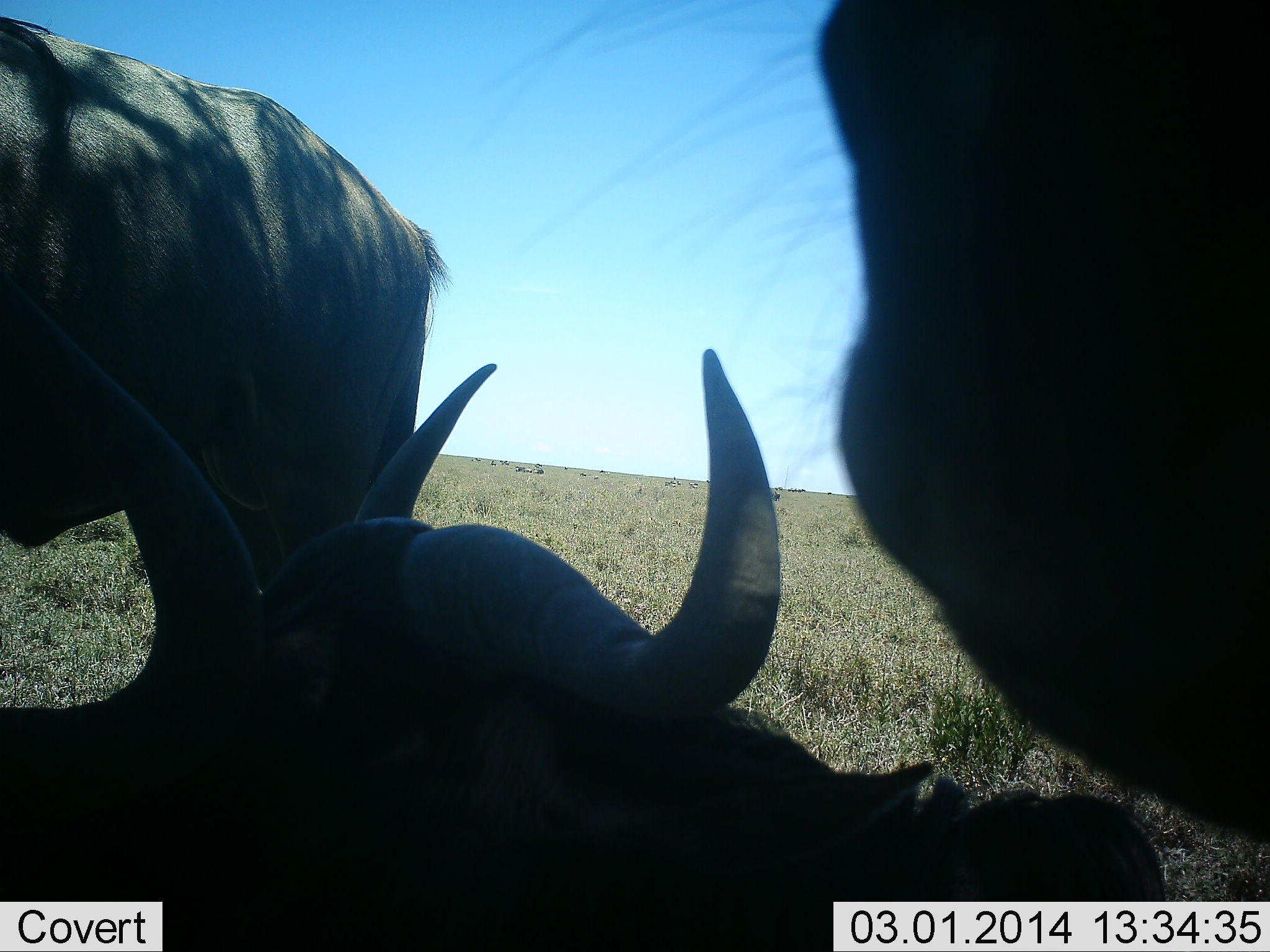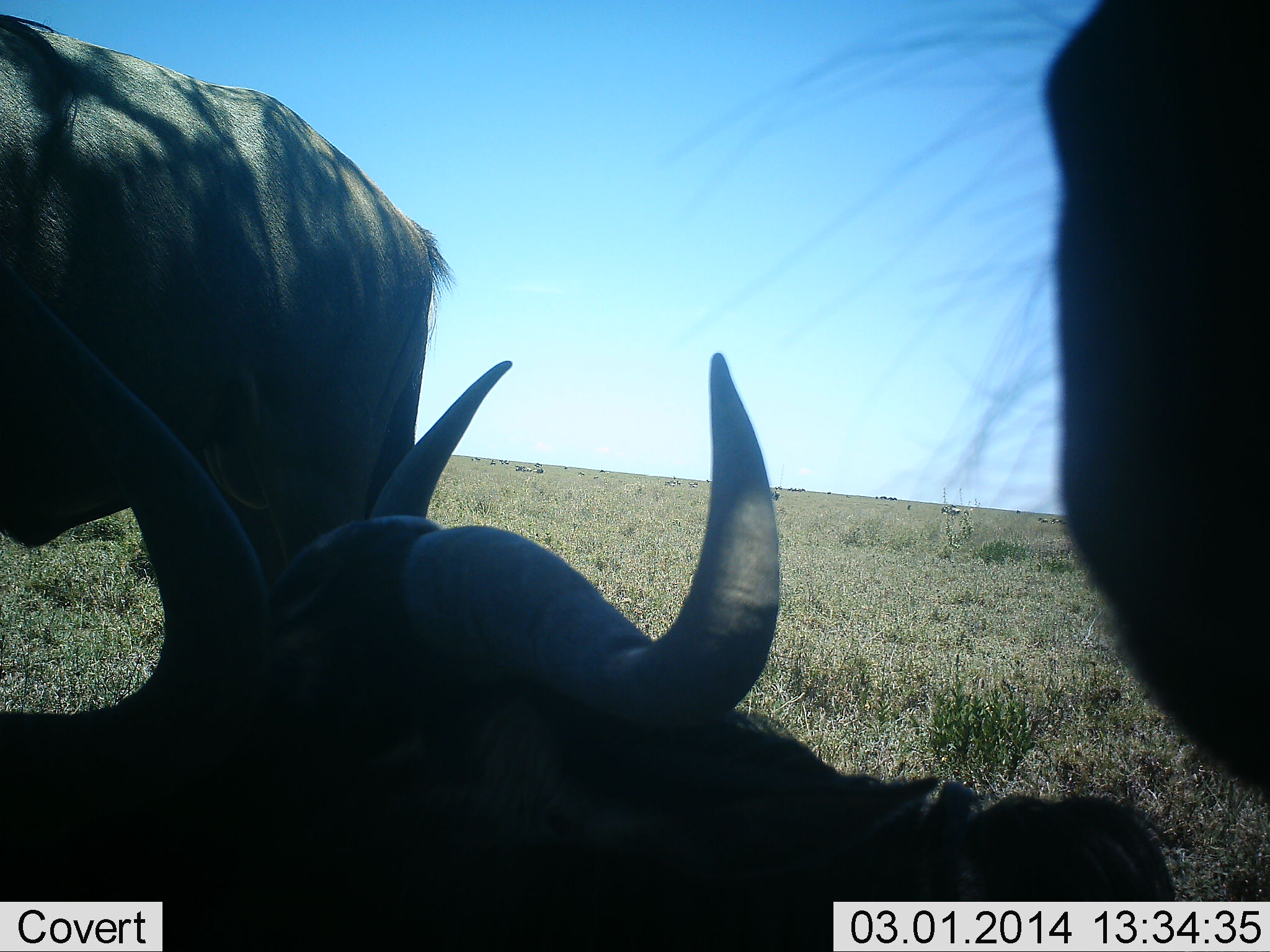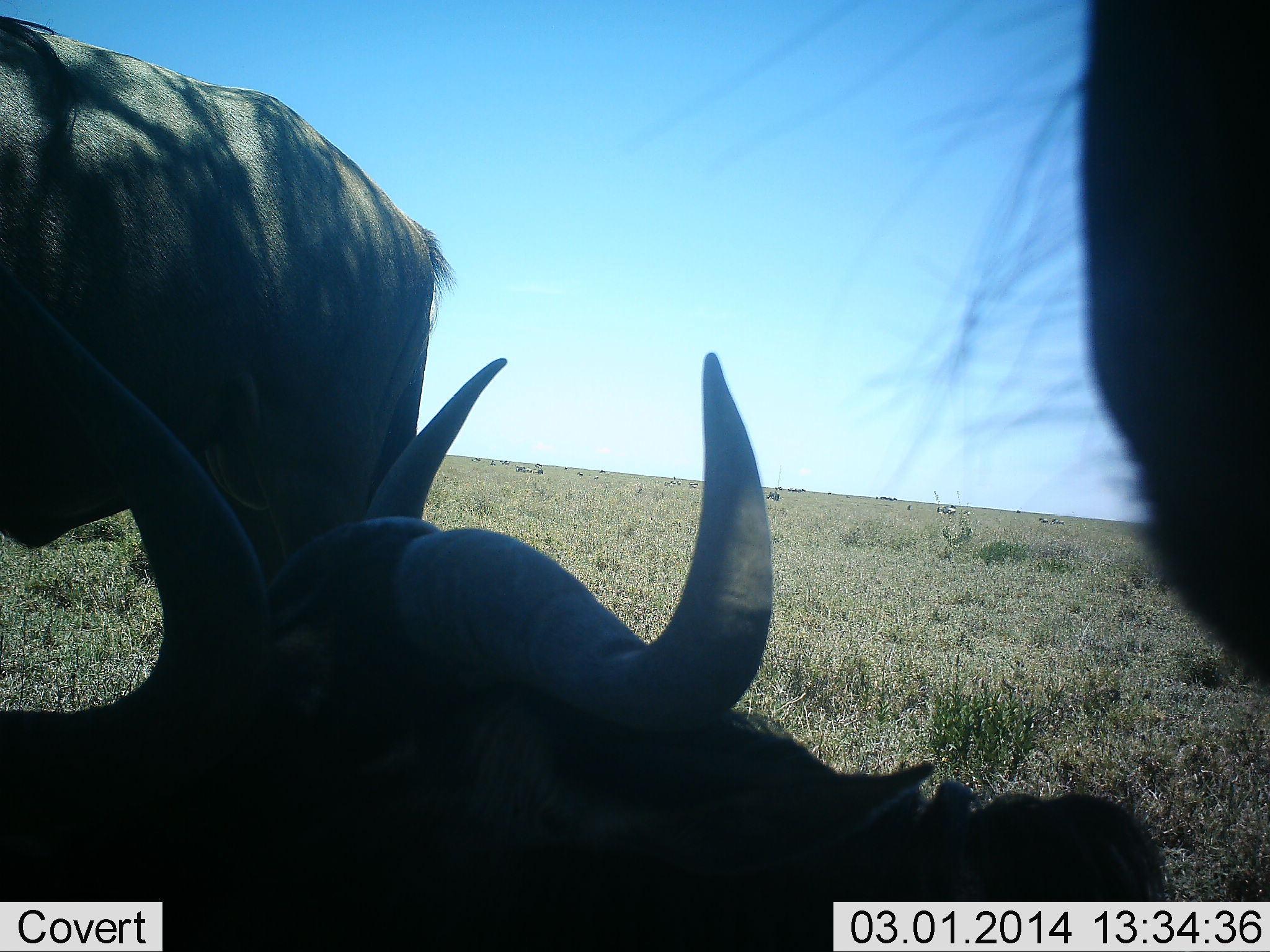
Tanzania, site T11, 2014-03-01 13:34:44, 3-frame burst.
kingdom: Animalia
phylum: Chordata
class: Mammalia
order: Artiodactyla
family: Bovidae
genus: Connochaetes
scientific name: Connochaetes taurinus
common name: blue wildebeest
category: wildebeest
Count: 3.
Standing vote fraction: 80%.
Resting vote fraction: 100%.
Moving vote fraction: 20%.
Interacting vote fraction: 10%.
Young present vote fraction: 0%.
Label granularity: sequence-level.